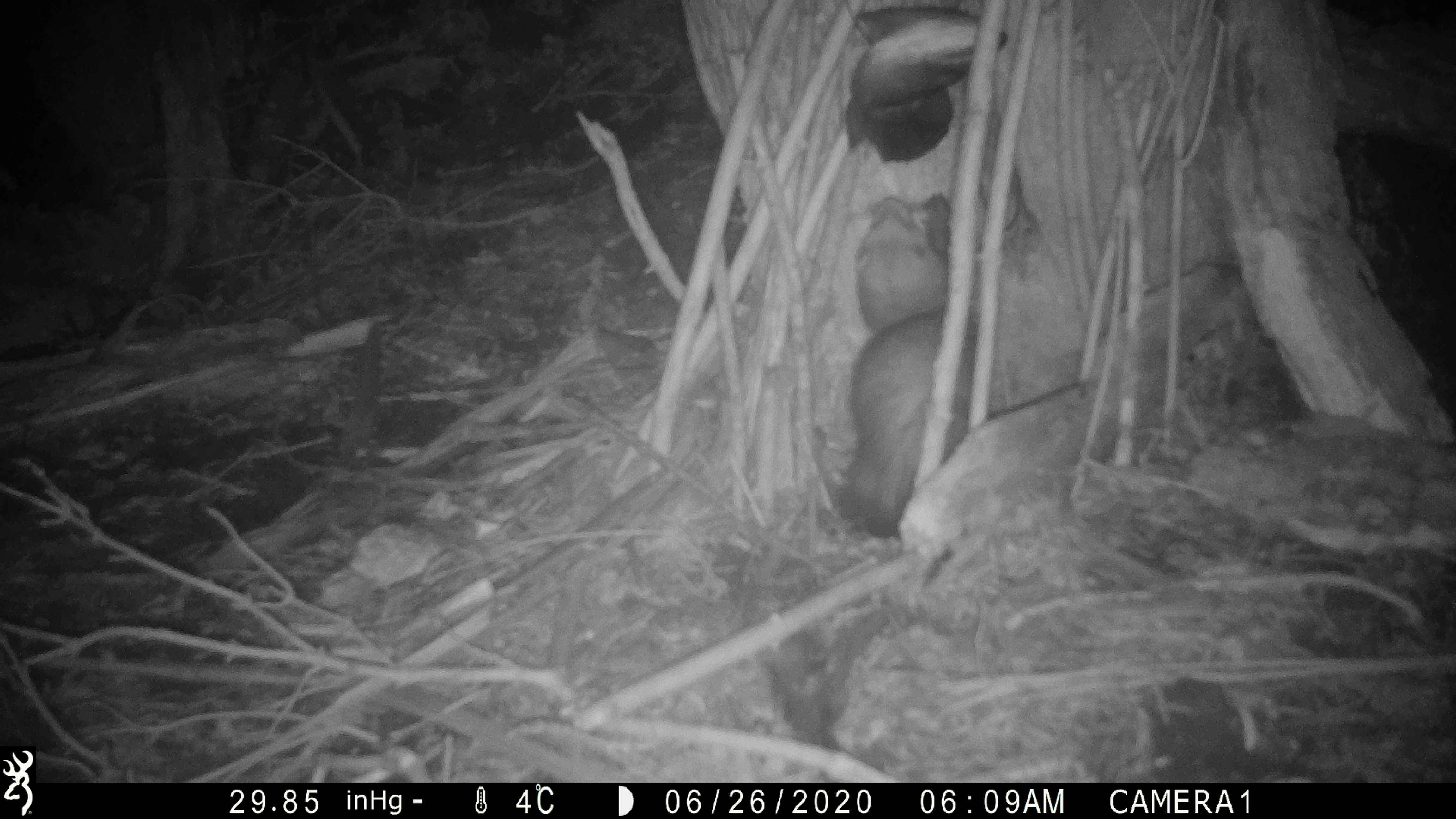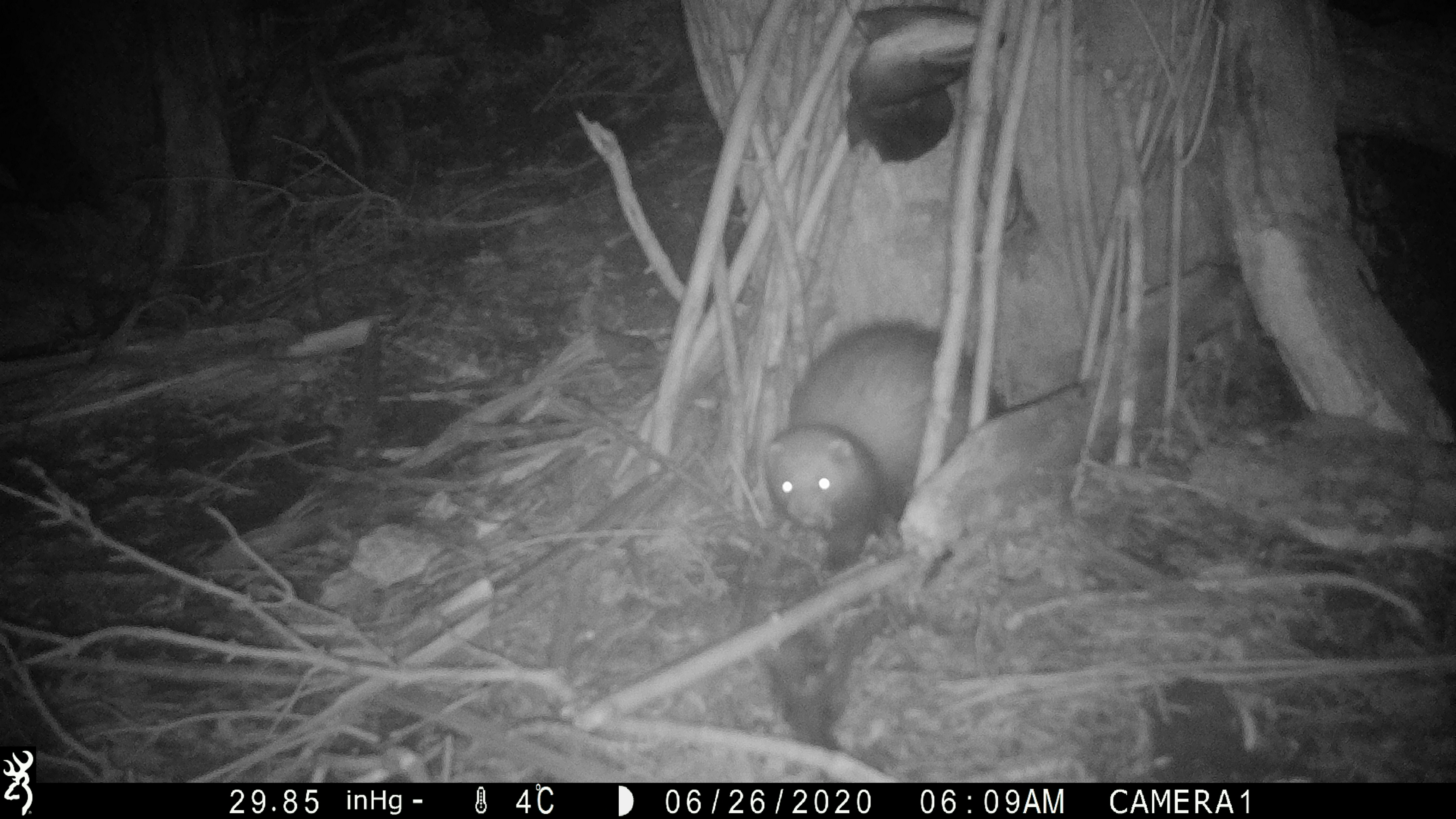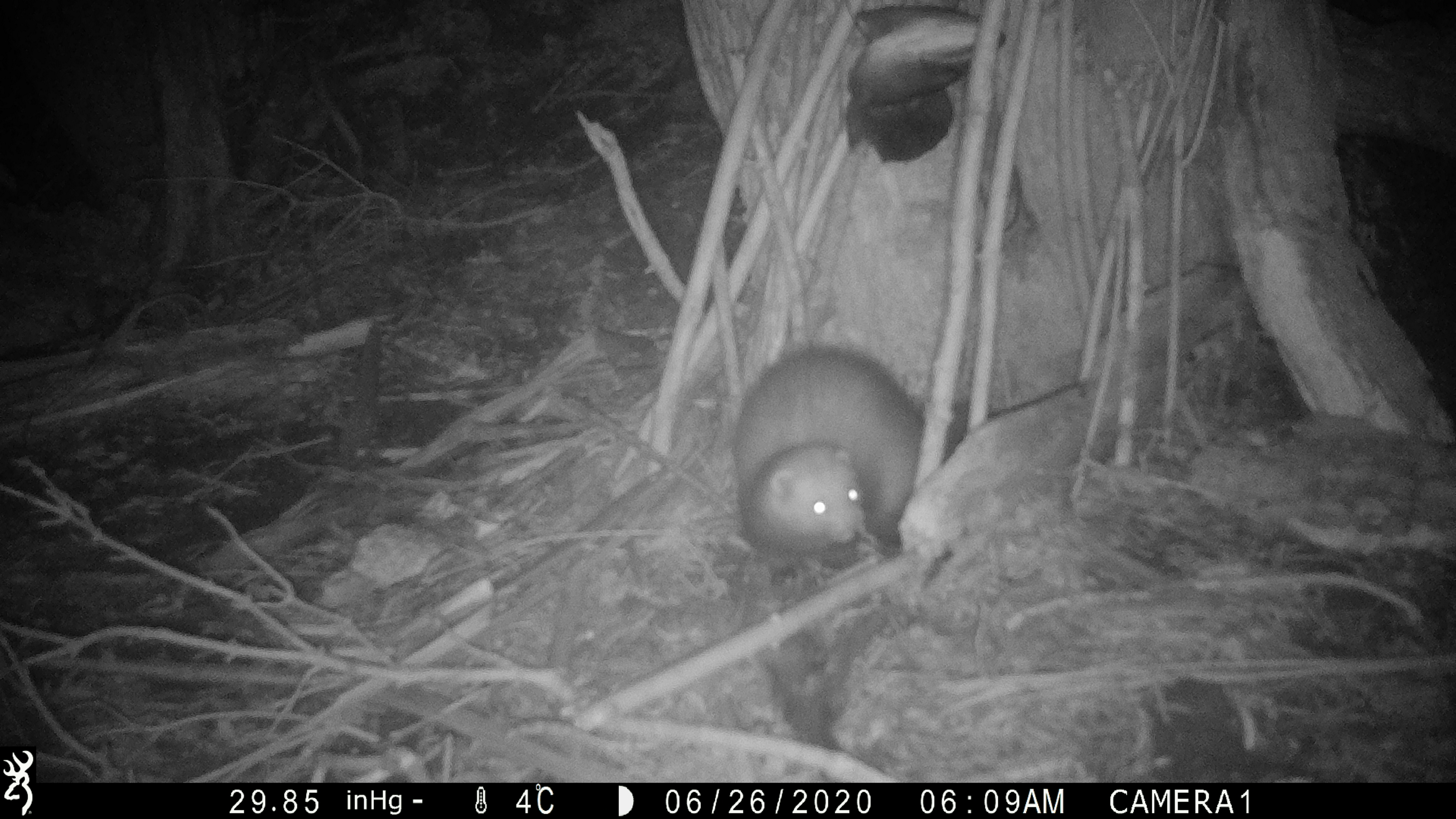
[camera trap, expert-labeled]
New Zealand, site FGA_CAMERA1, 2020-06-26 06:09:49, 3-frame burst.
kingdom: Animalia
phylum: Chordata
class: Mammalia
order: Carnivora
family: Mustelidae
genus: Mustela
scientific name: Mustela furo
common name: ferret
Ferret (Mustela furo).